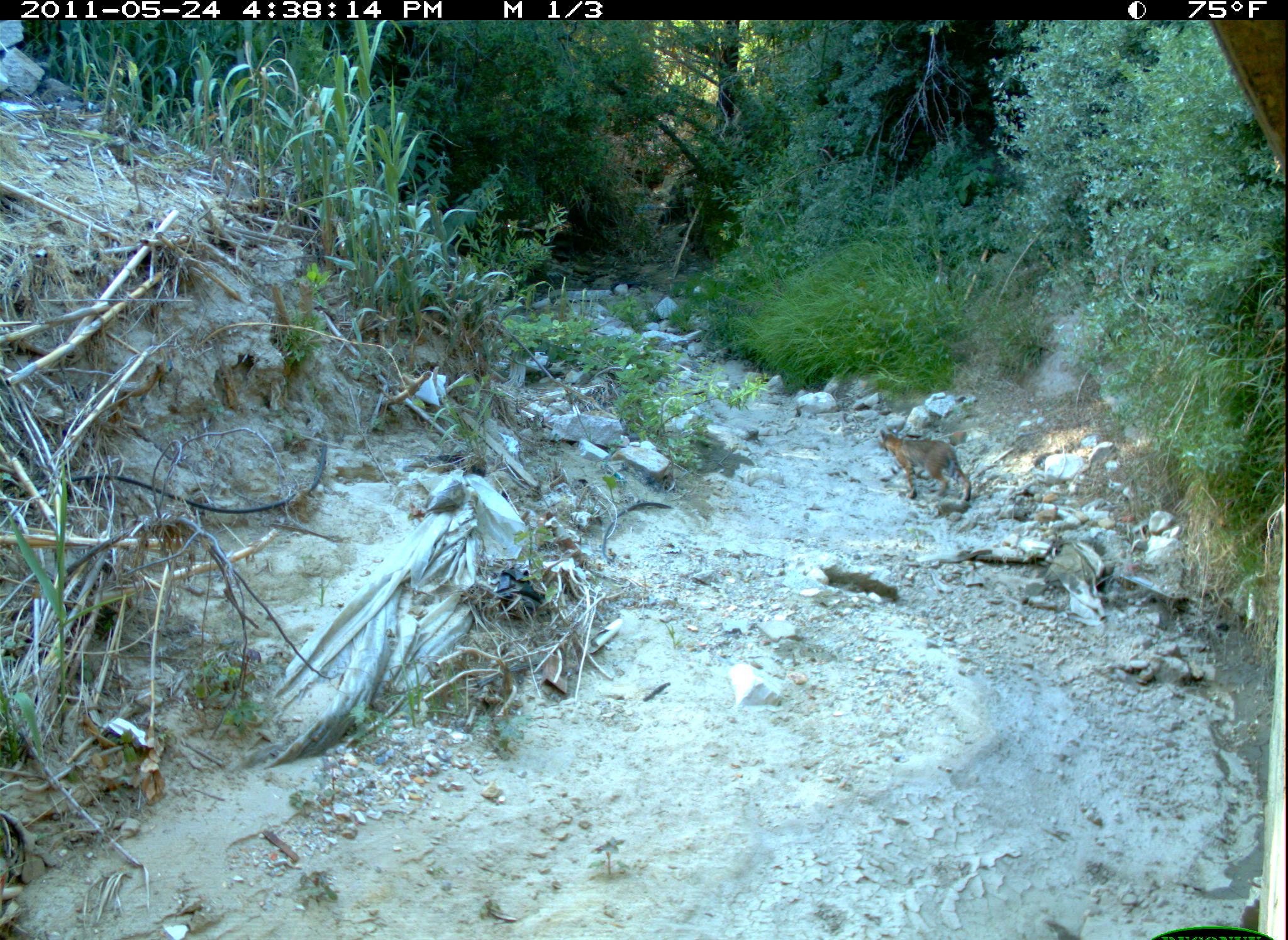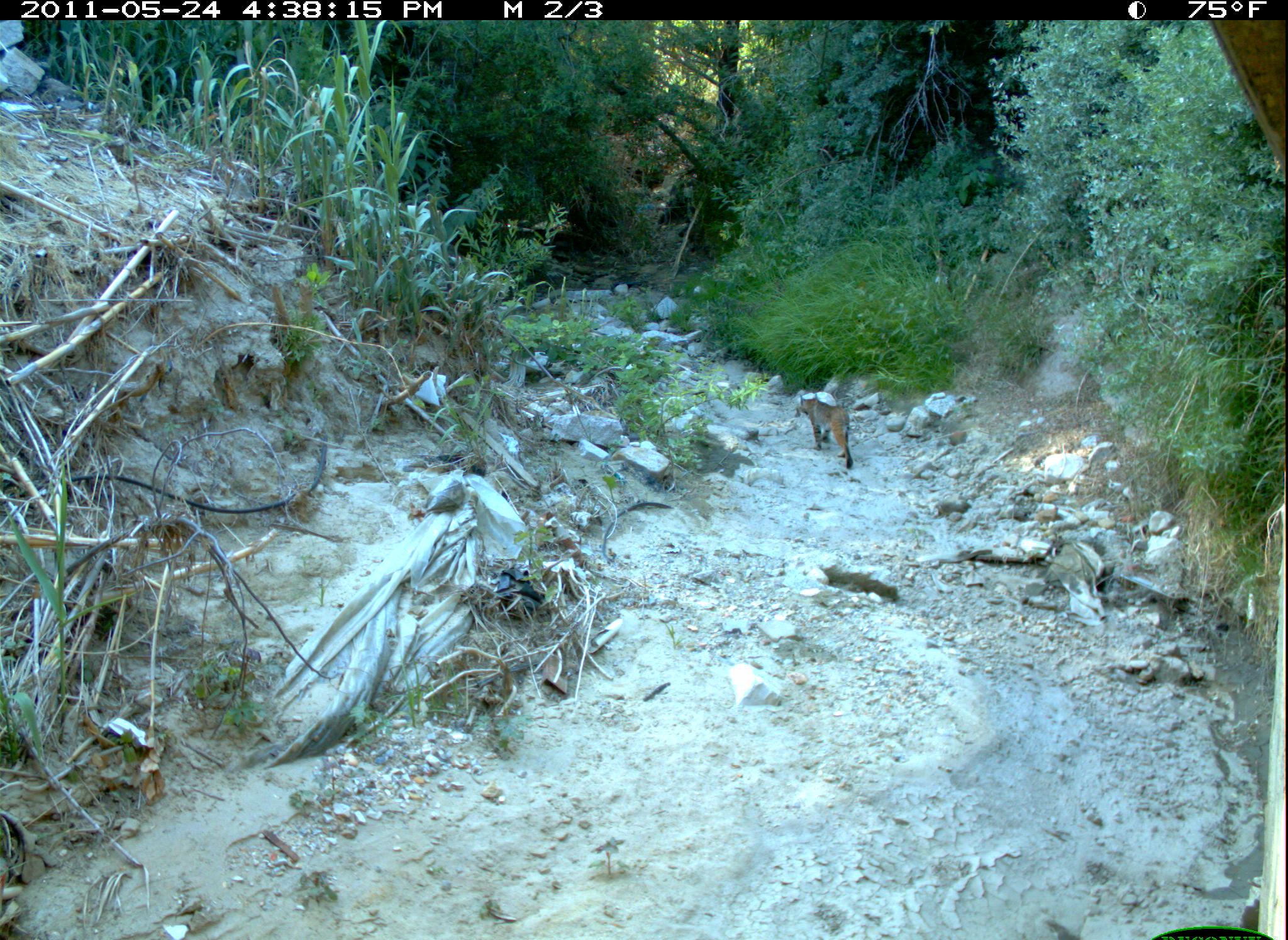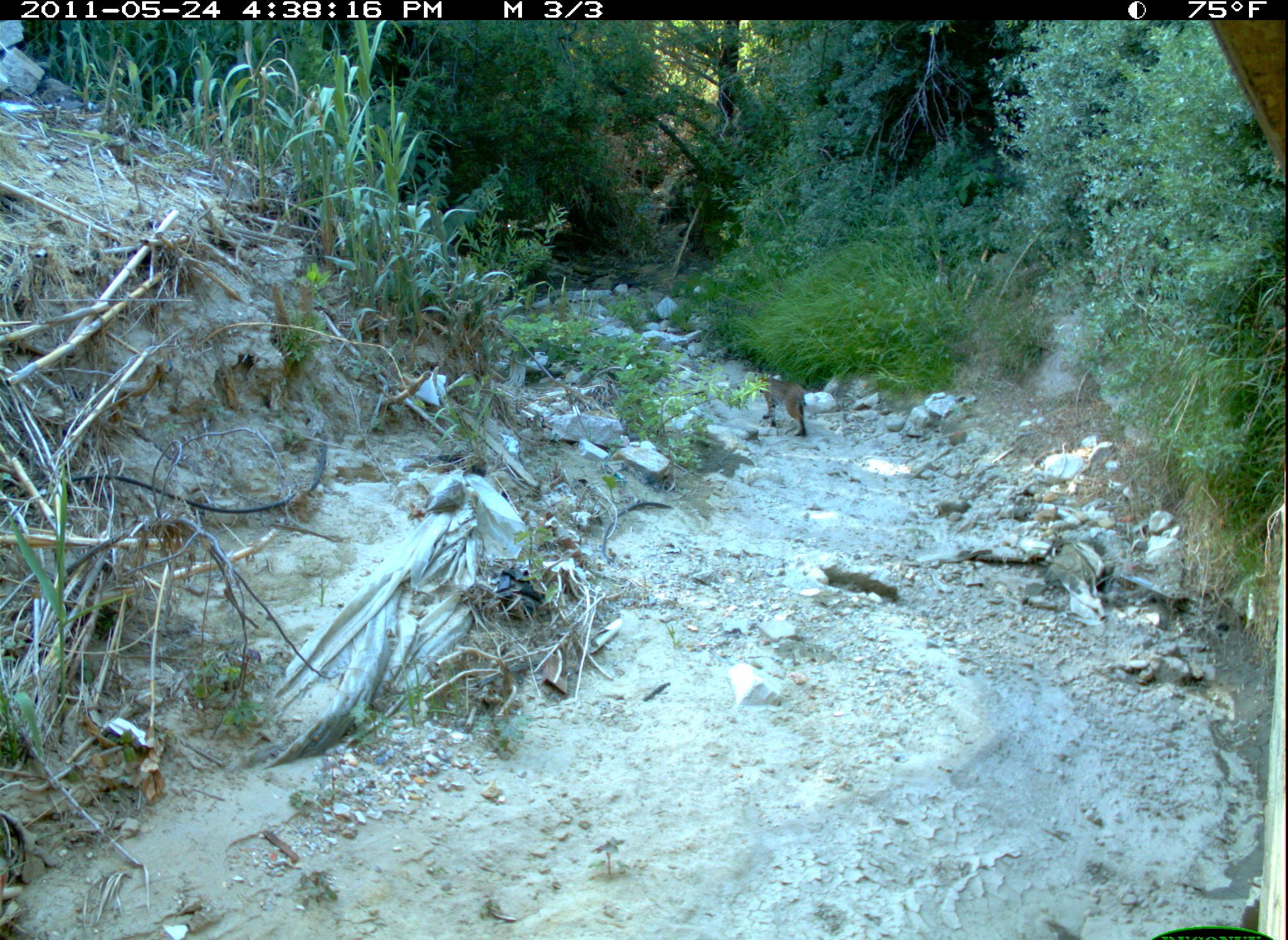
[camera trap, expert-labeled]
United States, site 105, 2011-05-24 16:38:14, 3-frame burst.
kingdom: Animalia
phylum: Chordata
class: Mammalia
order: Carnivora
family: Felidae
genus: Lynx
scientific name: Lynx rufus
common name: bobcat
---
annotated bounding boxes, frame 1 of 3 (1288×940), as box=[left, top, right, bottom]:
bobcat: box=[868, 424, 974, 514]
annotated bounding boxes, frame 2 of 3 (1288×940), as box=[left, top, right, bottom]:
bobcat: box=[797, 387, 861, 478]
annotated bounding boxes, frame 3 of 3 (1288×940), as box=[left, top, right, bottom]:
bobcat: box=[752, 362, 828, 446]